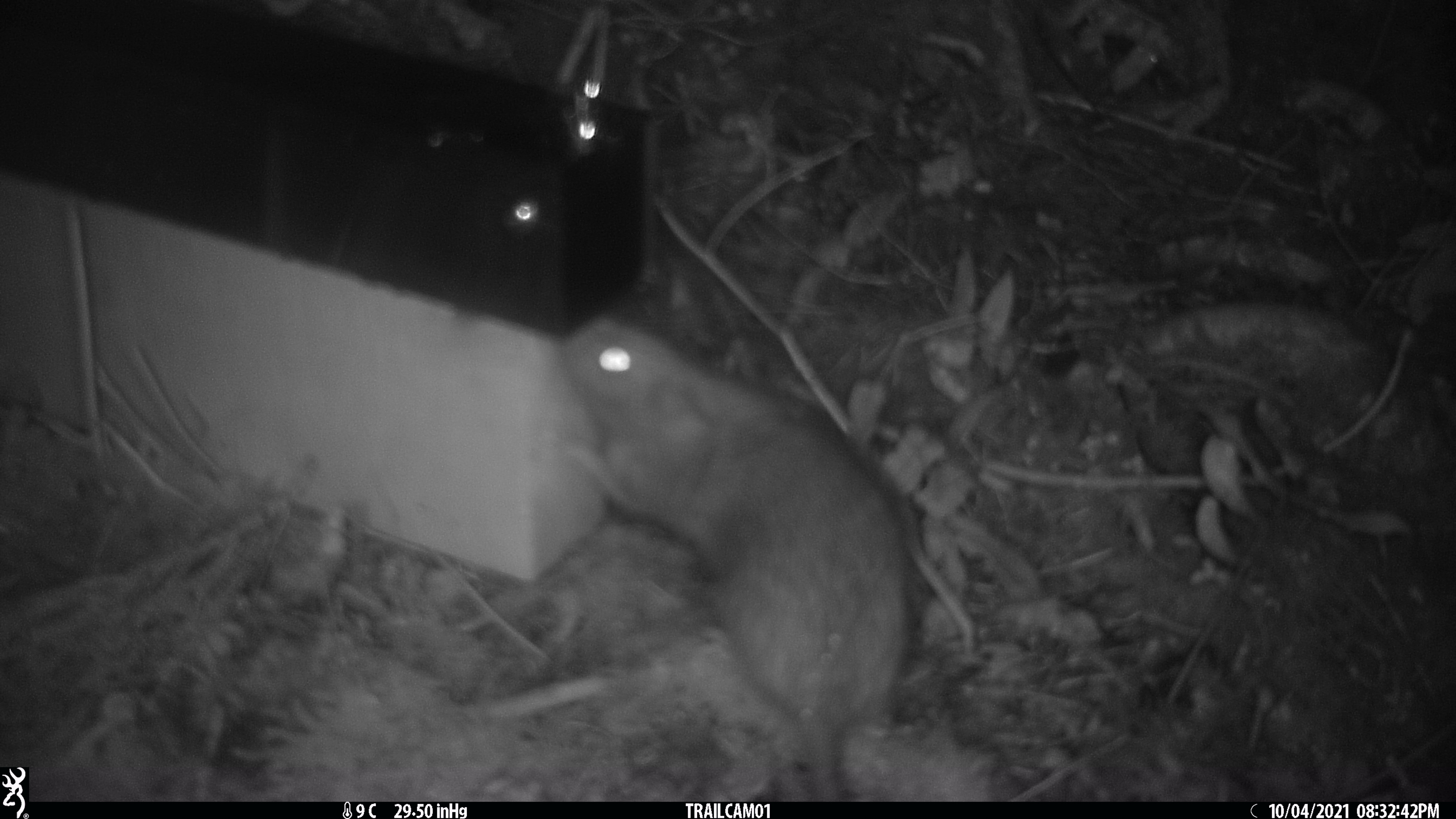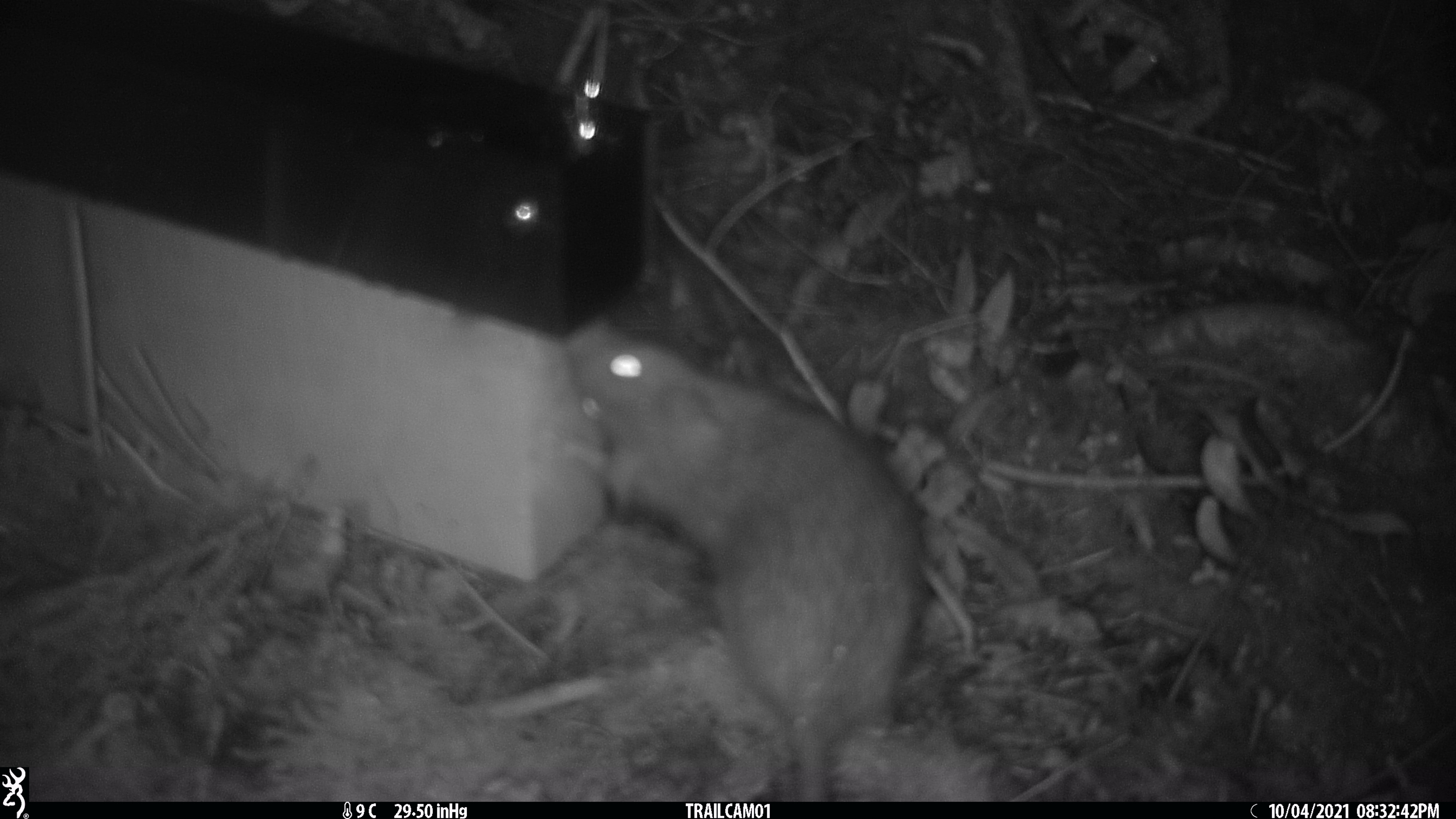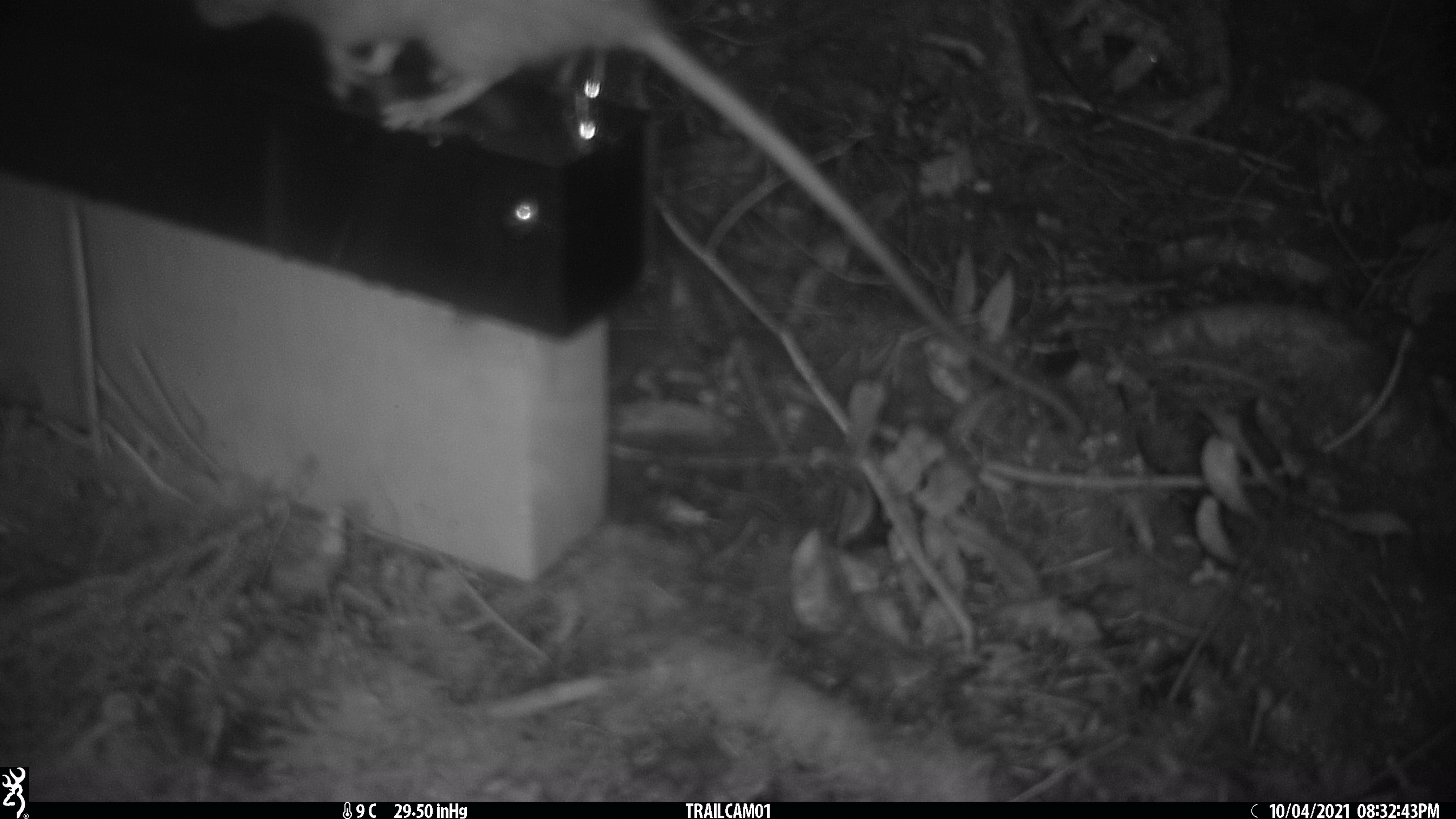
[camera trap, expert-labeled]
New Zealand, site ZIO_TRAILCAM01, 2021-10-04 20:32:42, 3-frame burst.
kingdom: Animalia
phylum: Chordata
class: Mammalia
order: Rodentia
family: Muridae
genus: Rattus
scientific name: Rattus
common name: rat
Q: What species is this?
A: Rat (Rattus).